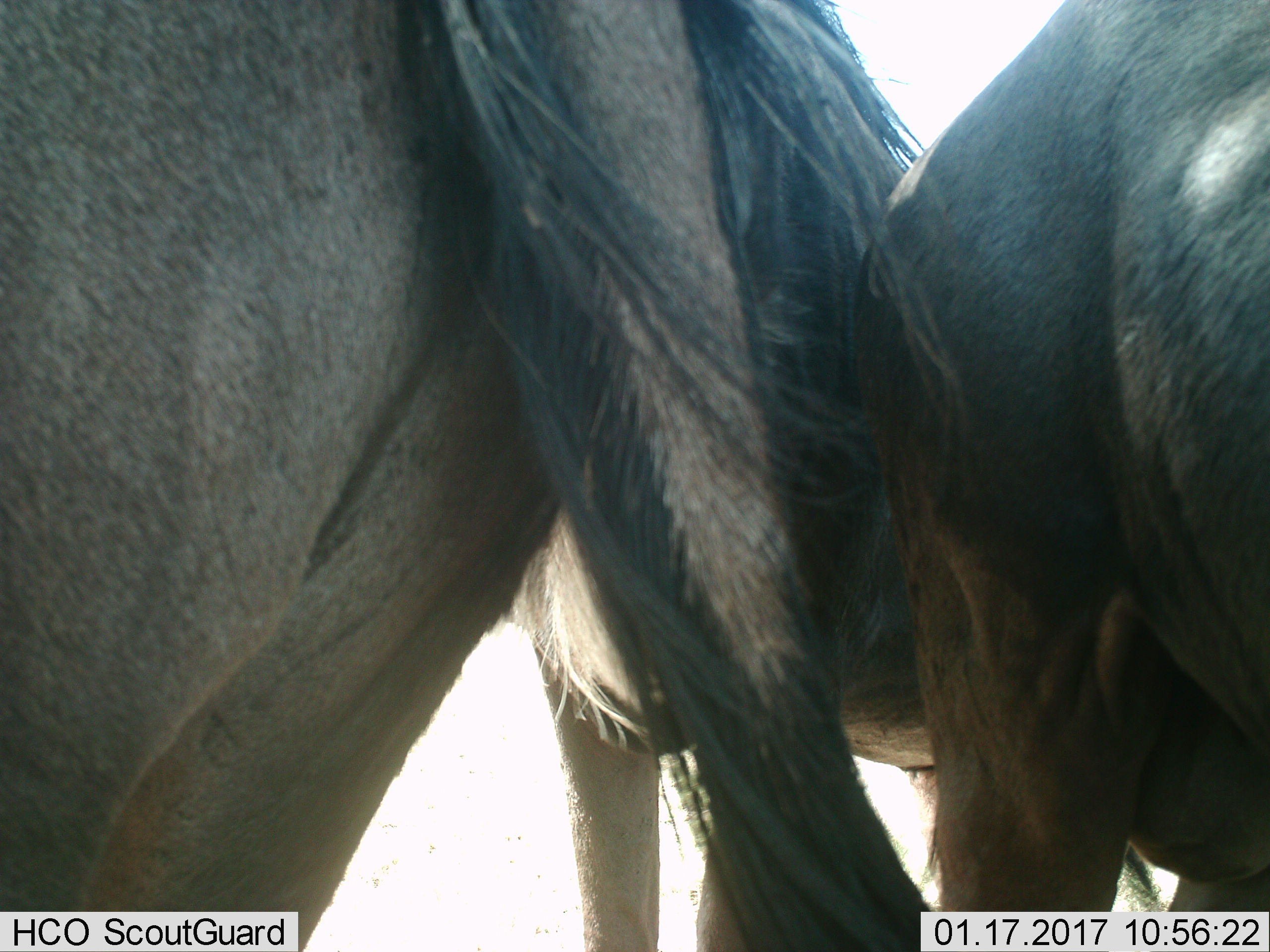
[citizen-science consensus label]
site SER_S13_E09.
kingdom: Animalia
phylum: Chordata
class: Mammalia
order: Artiodactyla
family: Bovidae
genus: Connochaetes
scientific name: Connochaetes taurinus taurinus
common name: blue wildebeest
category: wildebeestblue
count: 3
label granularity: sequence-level